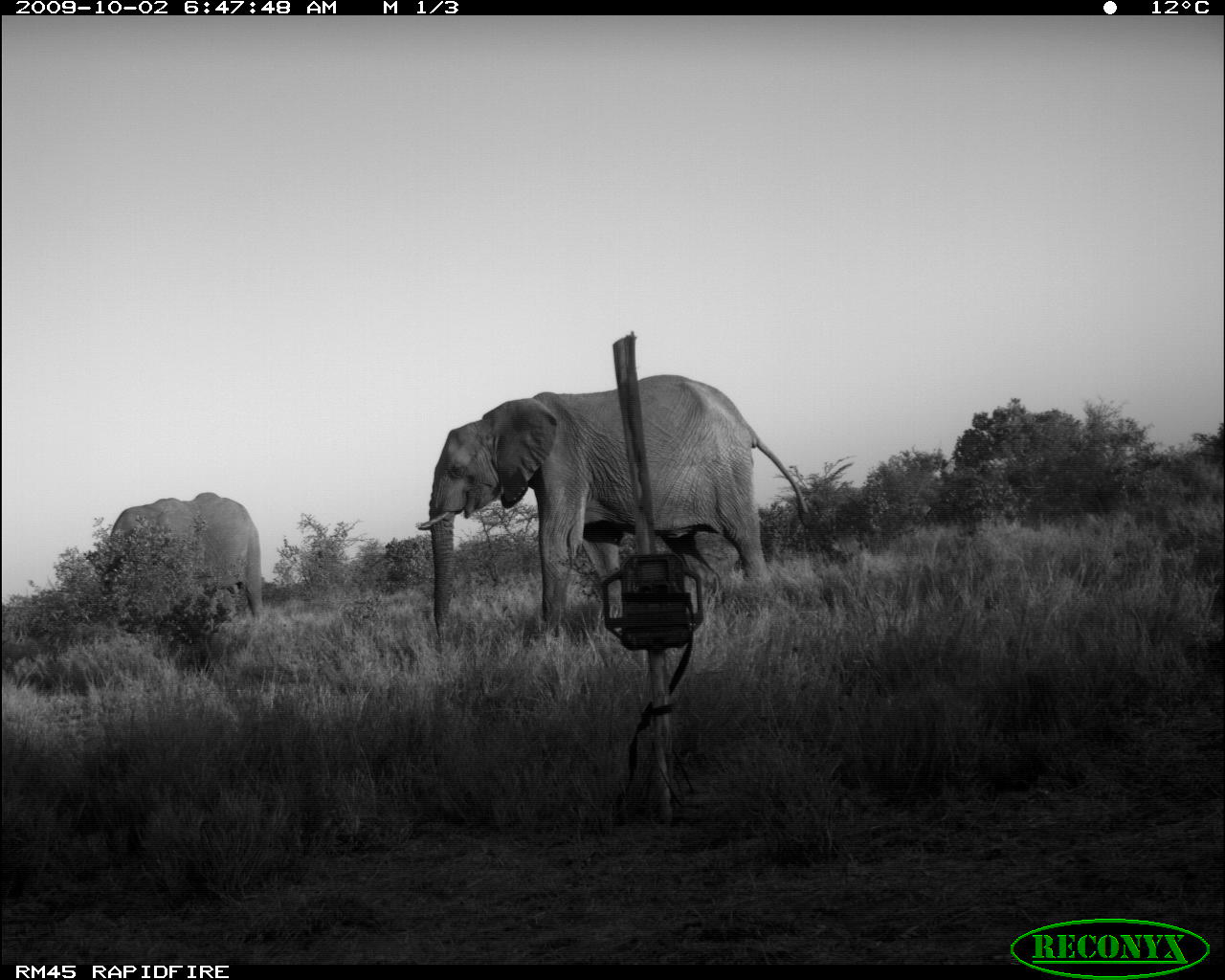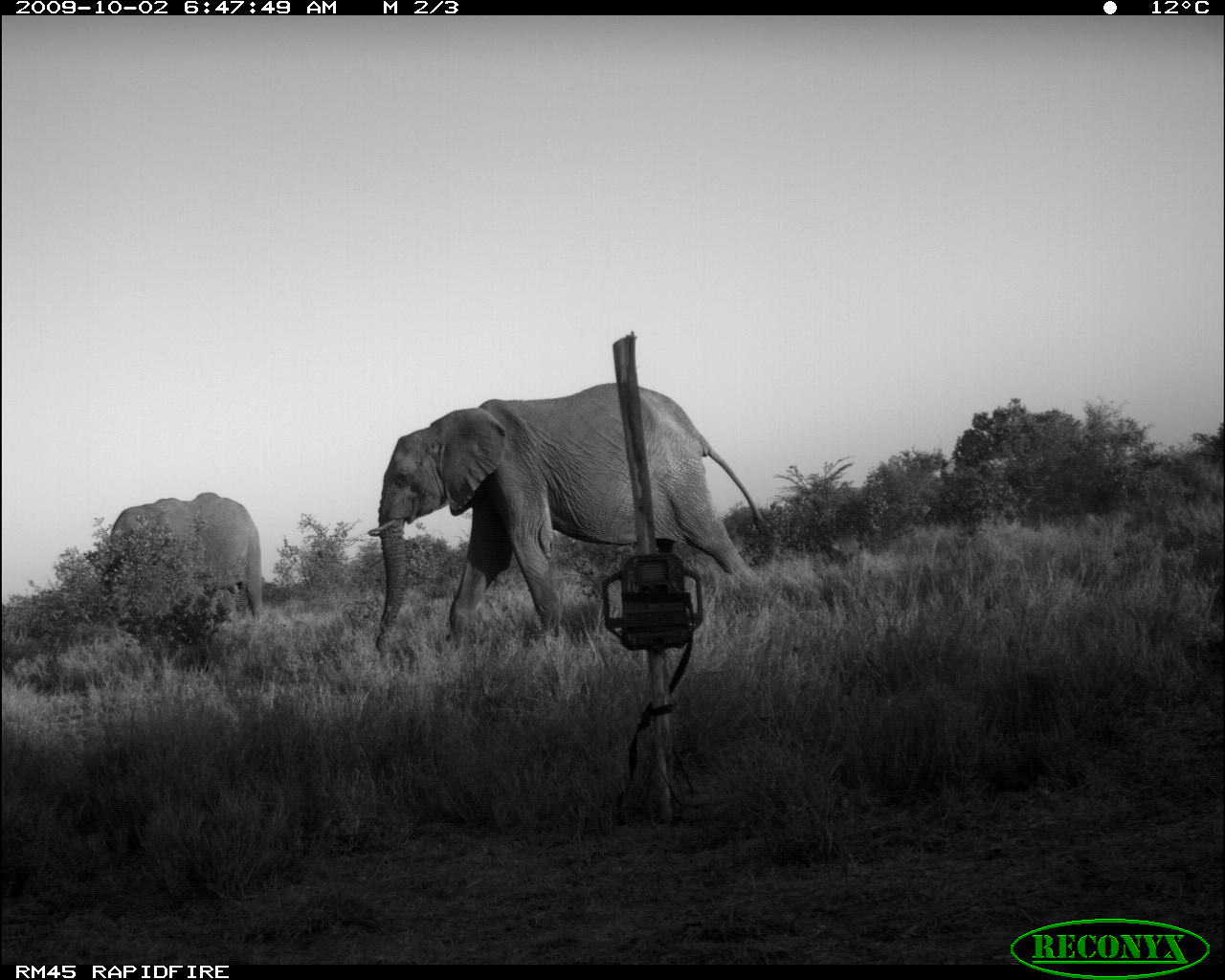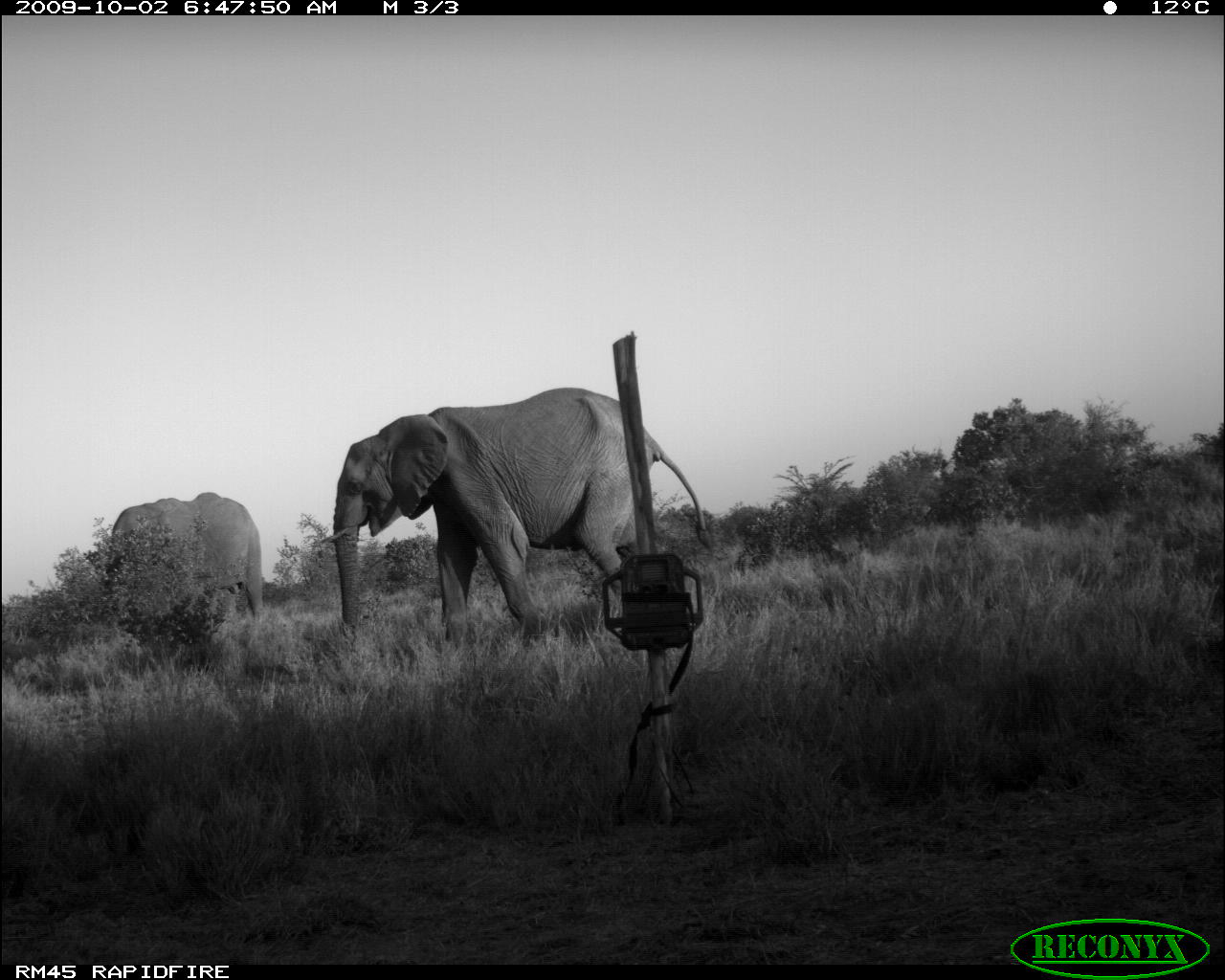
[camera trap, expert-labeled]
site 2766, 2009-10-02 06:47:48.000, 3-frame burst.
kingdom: Animalia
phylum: Chordata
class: Mammalia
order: Proboscidea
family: Elephantidae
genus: Loxodonta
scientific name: Loxodonta africana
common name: african bush elephant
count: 2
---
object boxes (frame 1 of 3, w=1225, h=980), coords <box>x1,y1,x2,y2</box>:
loxodonta africana: <box>416,373,815,641</box>; <box>85,491,263,618</box>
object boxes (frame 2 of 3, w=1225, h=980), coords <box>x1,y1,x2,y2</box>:
loxodonta africana: <box>366,380,774,653</box>; <box>85,491,263,618</box>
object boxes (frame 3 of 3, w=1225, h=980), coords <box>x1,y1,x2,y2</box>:
loxodonta africana: <box>316,384,717,653</box>; <box>85,491,263,618</box>